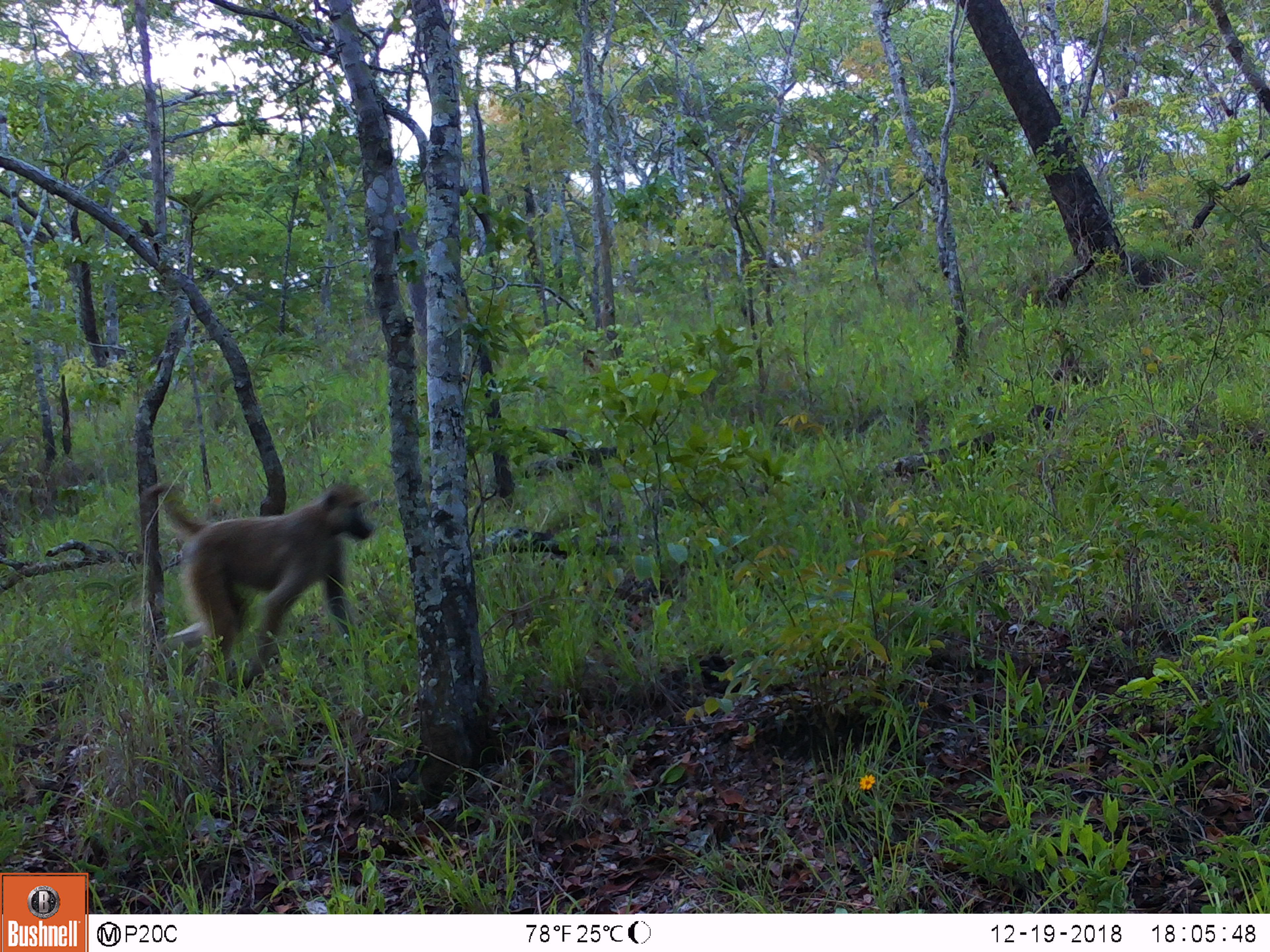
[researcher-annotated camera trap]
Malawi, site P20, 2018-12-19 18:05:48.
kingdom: Animalia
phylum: Chordata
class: Mammalia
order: Primates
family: Cercopithecidae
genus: Papio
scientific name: Papio cynocephalus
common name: yellow baboon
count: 1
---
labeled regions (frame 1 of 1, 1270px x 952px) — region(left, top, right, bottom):
yellow baboon: region(132, 468, 377, 704)